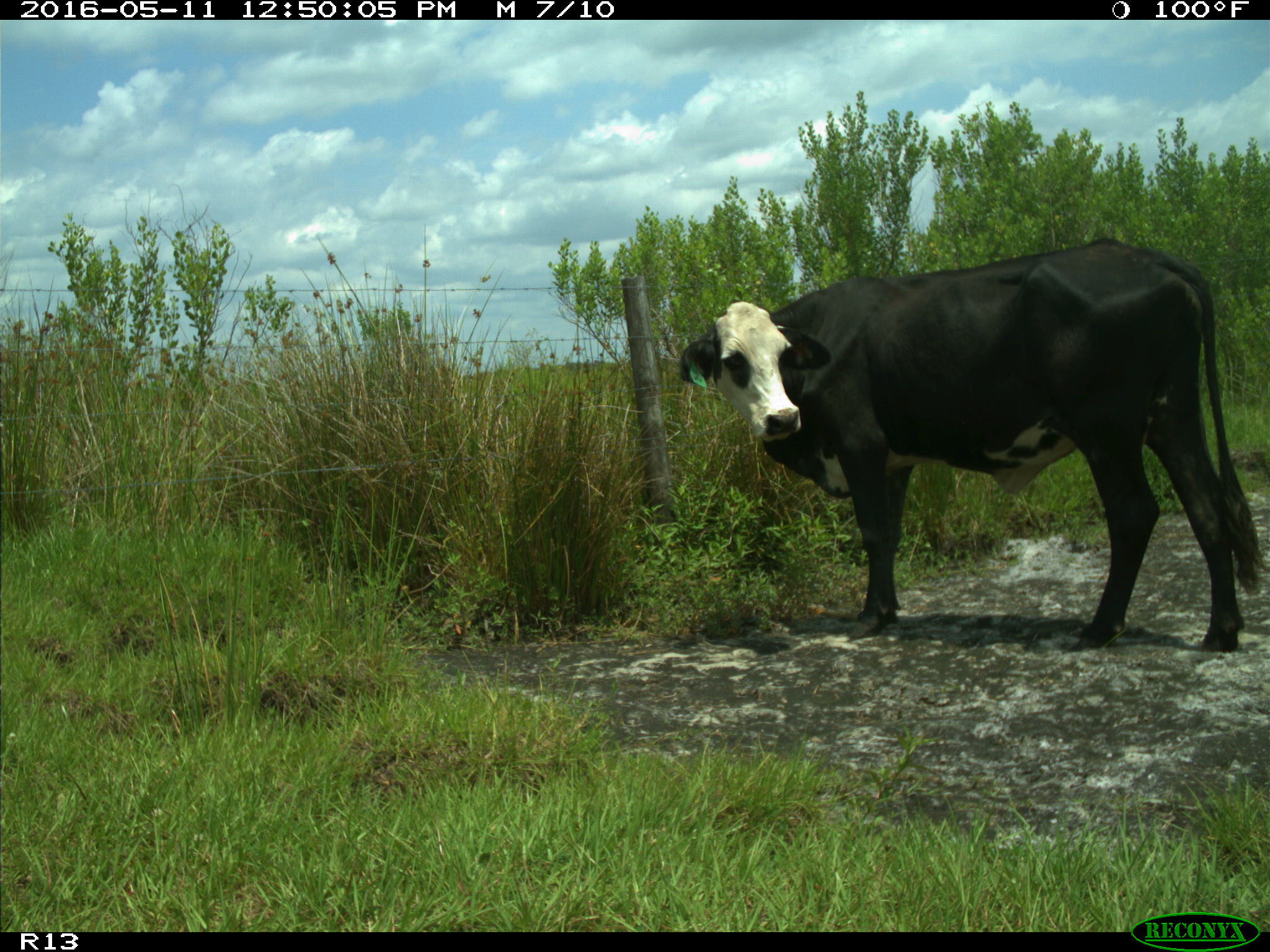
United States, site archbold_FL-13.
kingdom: Animalia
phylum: Chordata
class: Mammalia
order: Artiodactyla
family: Bovidae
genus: Bos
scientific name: Bos taurus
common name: domestic cow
Bos taurus (domestic cow).